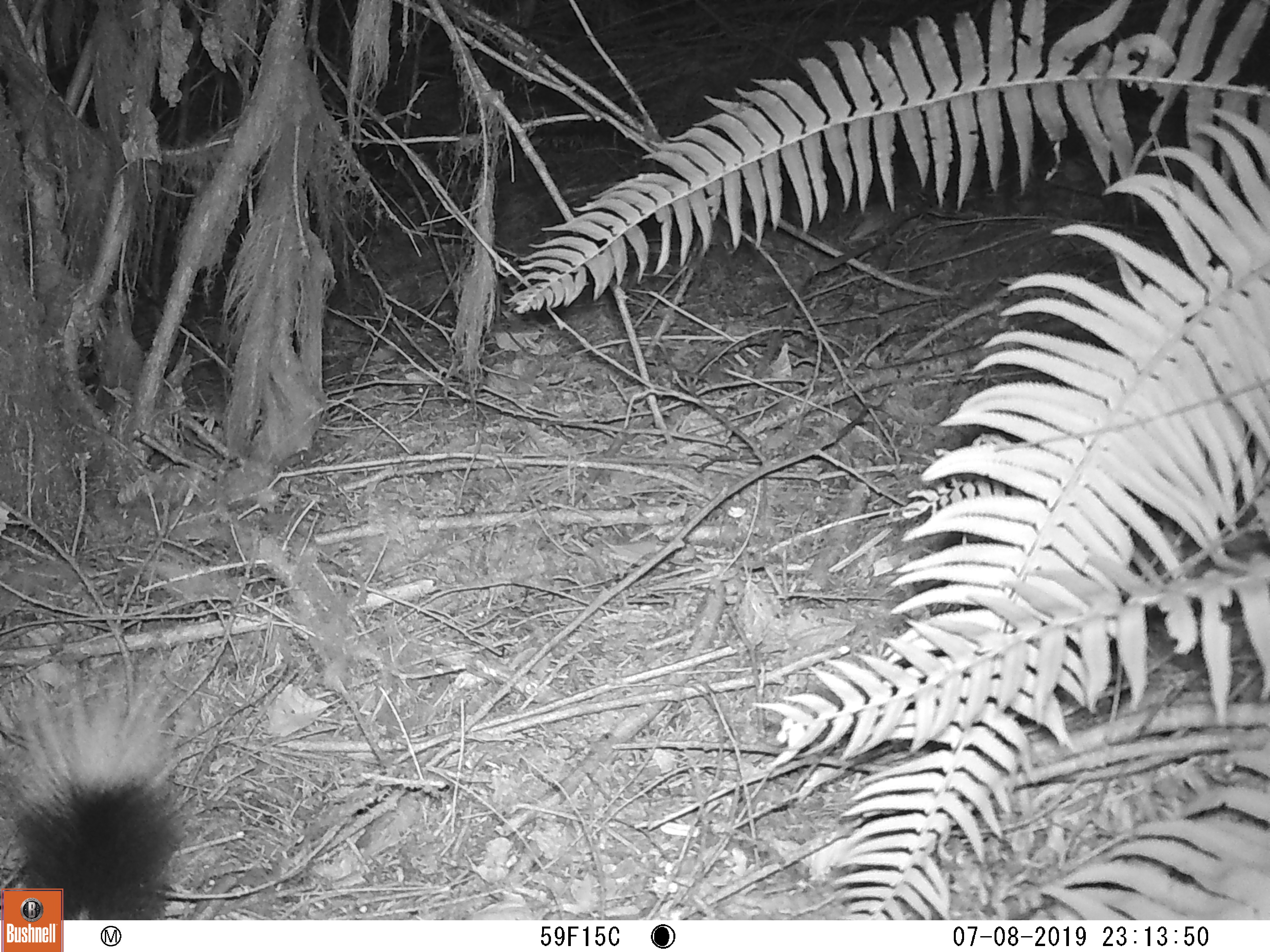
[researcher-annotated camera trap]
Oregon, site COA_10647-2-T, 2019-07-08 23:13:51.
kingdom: Animalia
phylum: Chordata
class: Mammalia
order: Carnivora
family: Mephitidae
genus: Spilogale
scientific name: Spilogale gracilis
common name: western spotted skunk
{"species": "western spotted skunk (Spilogale gracilis)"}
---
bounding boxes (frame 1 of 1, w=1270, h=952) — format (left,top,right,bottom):
western spotted skunk: (14,680,192,884)